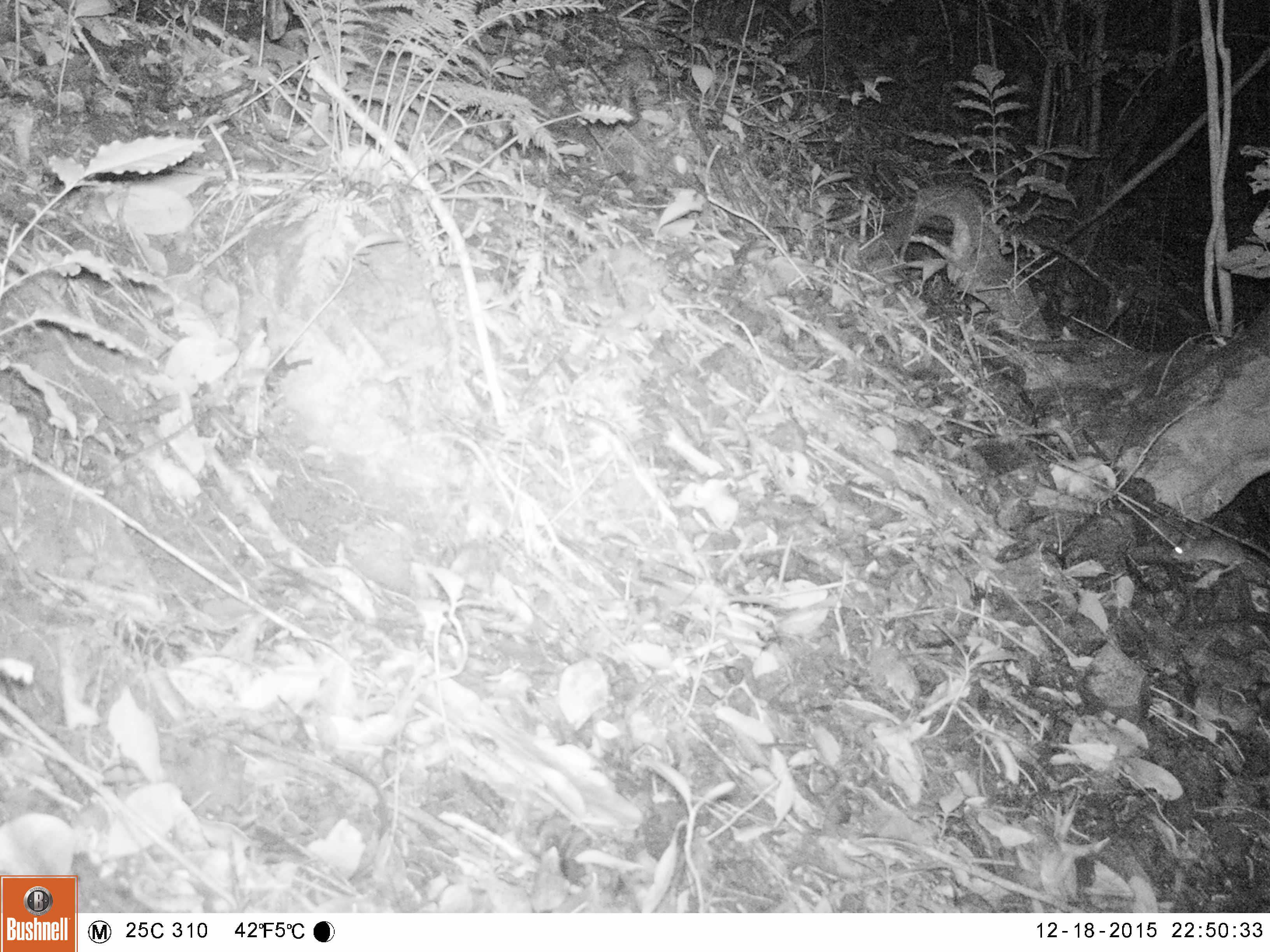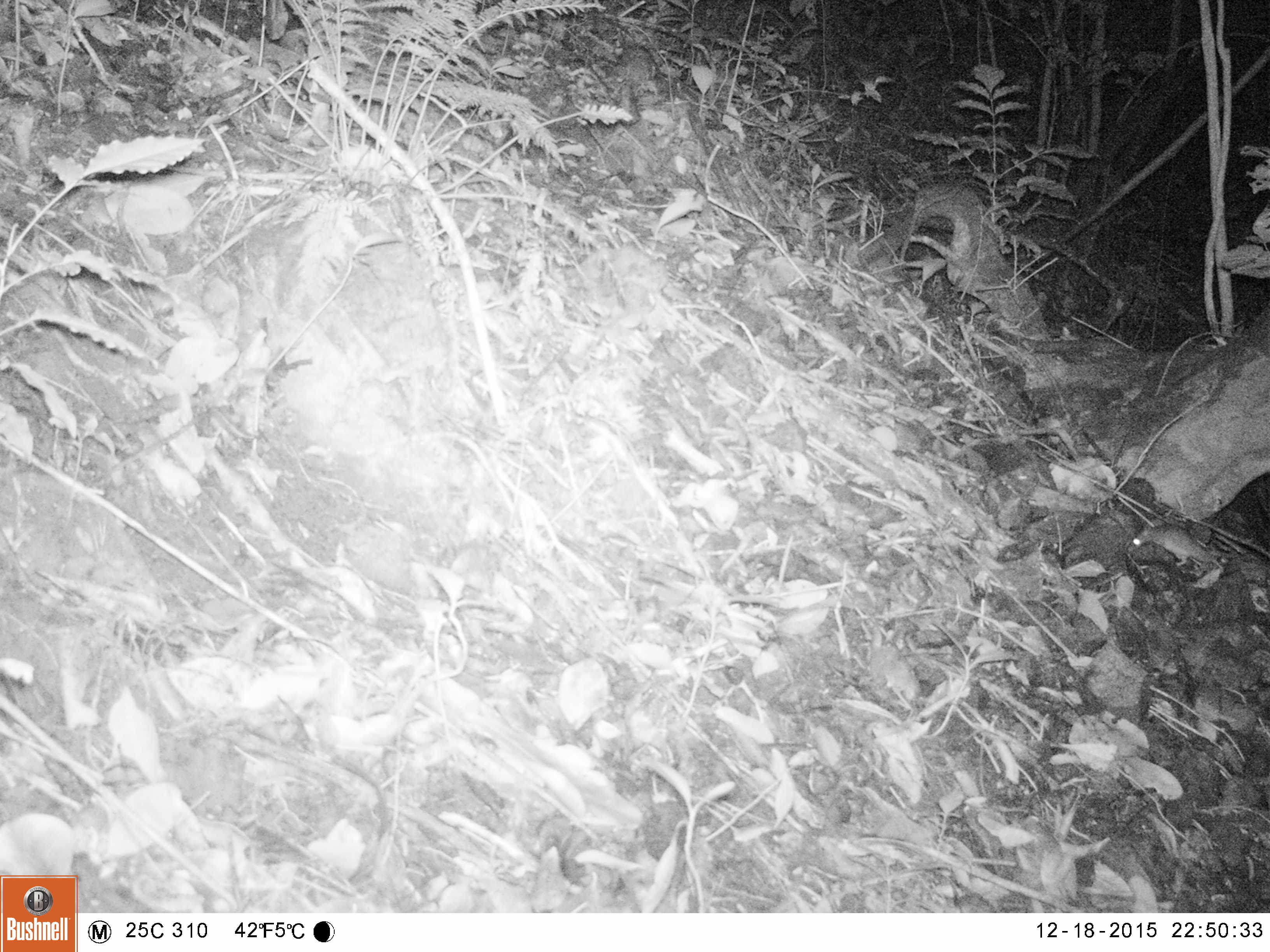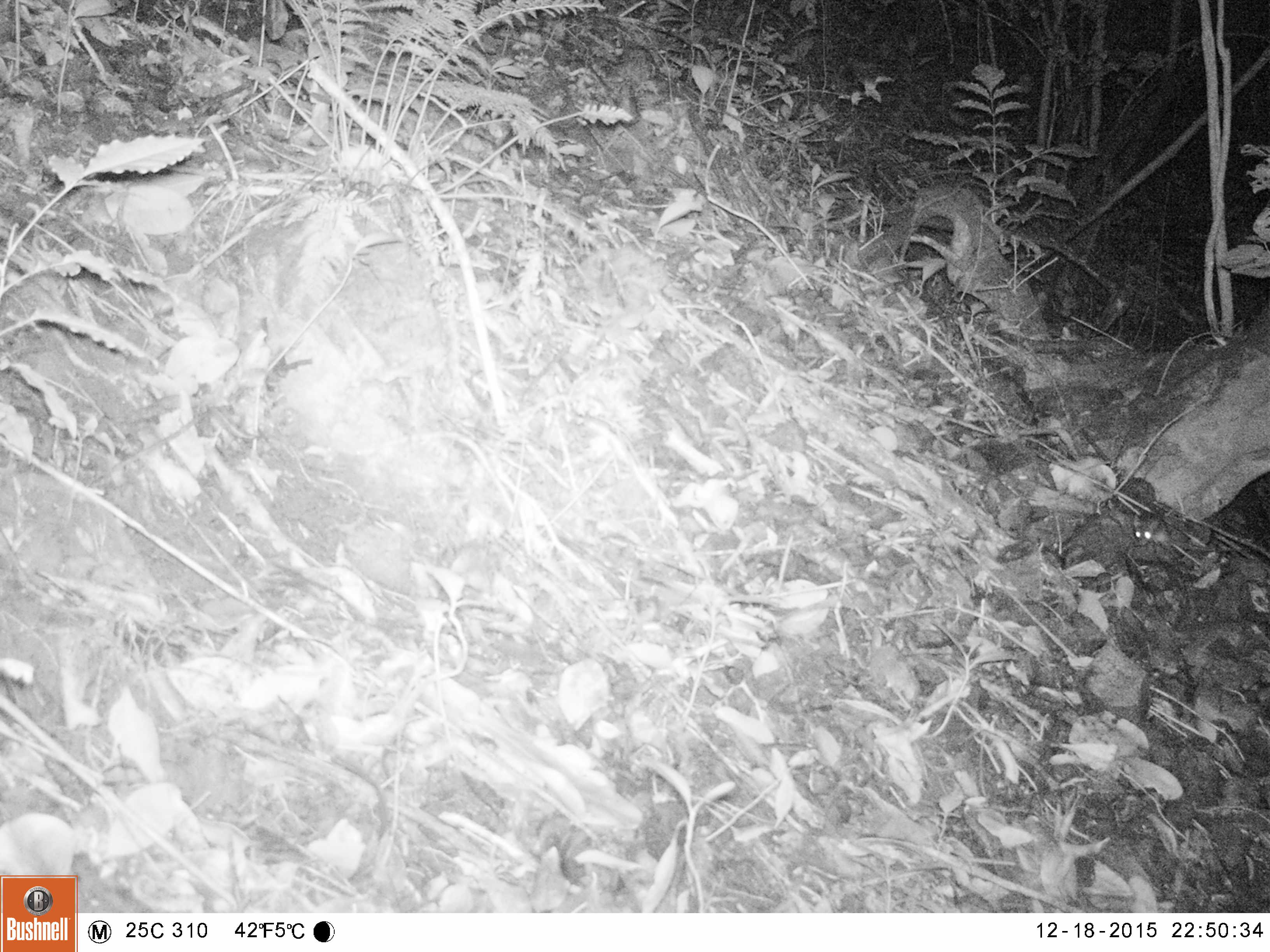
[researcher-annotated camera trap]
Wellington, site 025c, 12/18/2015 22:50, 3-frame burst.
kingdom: Animalia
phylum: Chordata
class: Mammalia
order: Rodentia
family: Muridae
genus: Mus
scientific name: Mus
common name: mouse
Mouse (Mus).